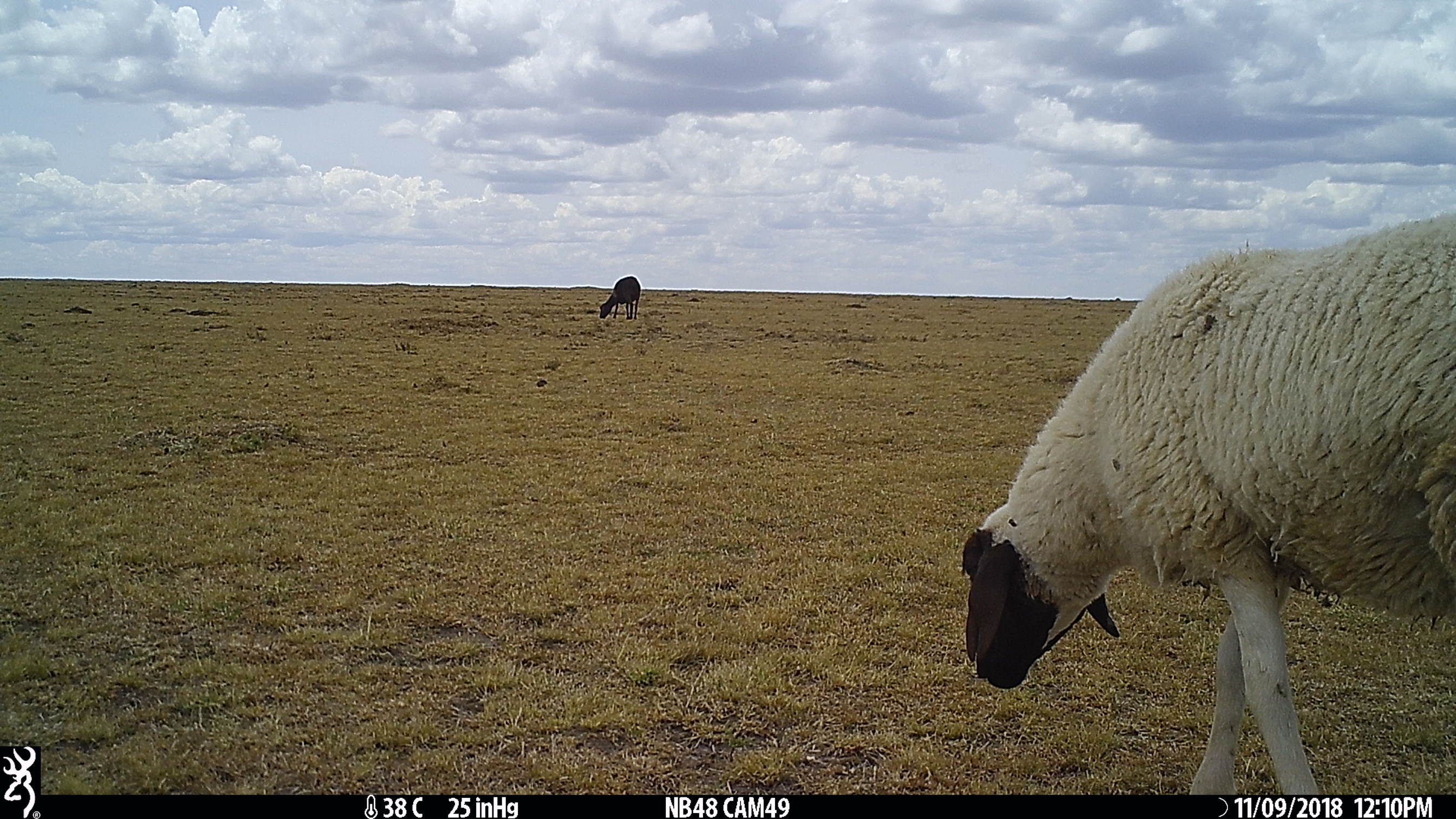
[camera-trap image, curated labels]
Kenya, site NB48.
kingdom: Animalia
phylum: Chordata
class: Mammalia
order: Artiodactyla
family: Bovidae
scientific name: Bovidae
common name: sheep or goat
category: shoat